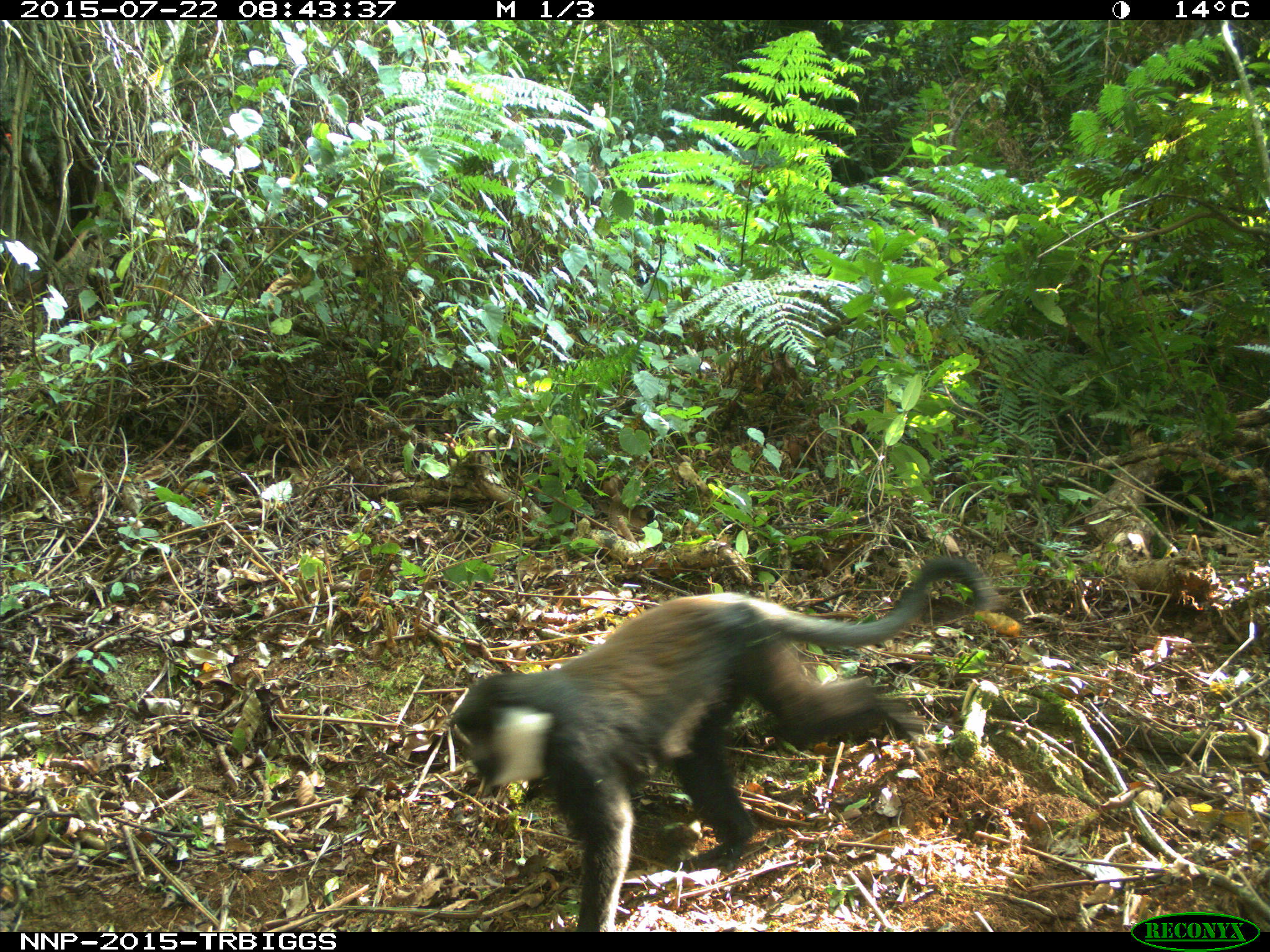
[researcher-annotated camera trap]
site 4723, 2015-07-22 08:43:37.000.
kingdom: Animalia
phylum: Chordata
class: Mammalia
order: Primates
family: Cercopithecidae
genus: Allochrocebus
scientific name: Allochrocebus lhoesti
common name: l'hoest's monkey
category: cercopithecus lhoesti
Cercopithecus lhoesti (l'hoest's monkey) (Allochrocebus lhoesti), count 1.